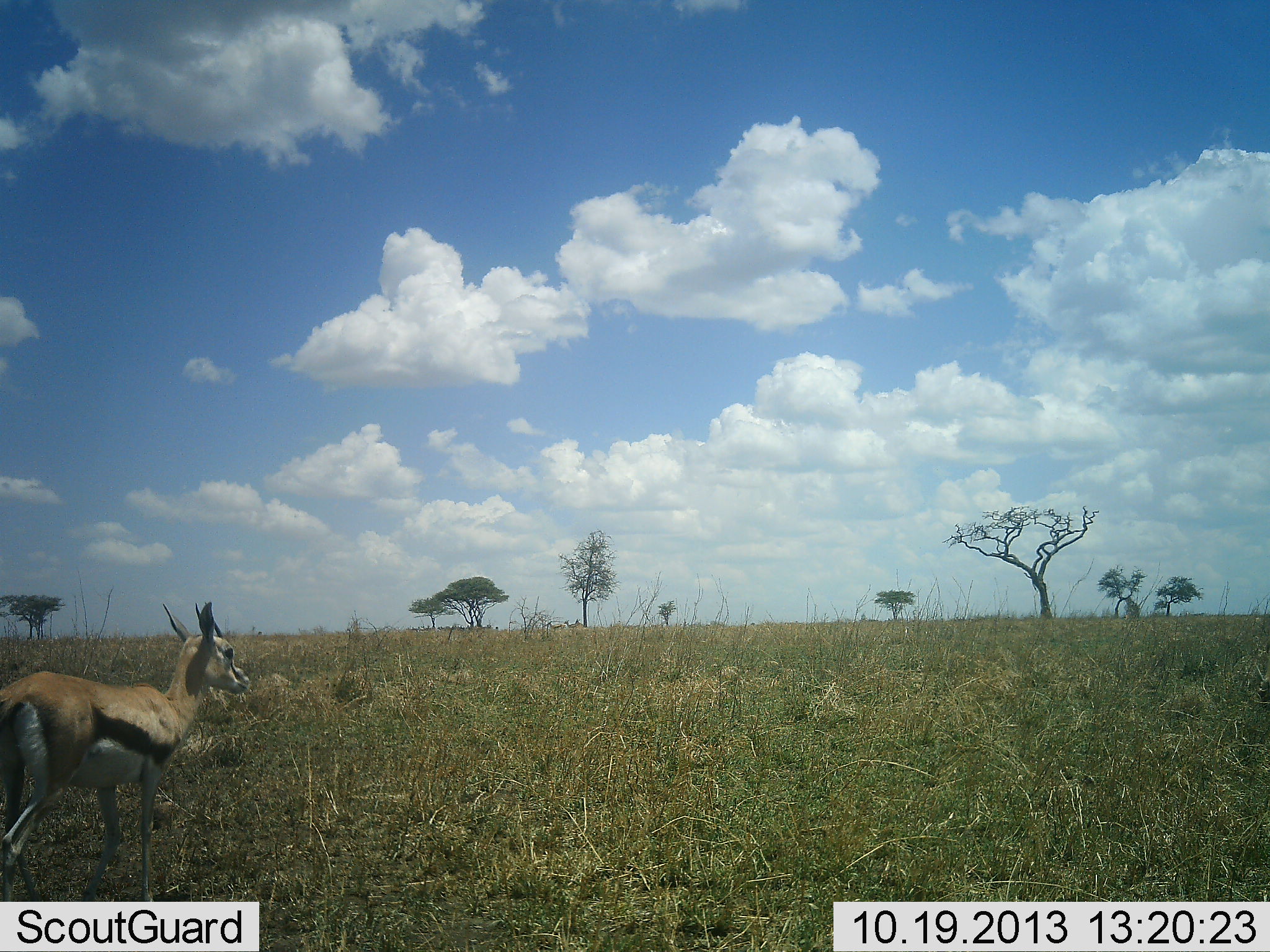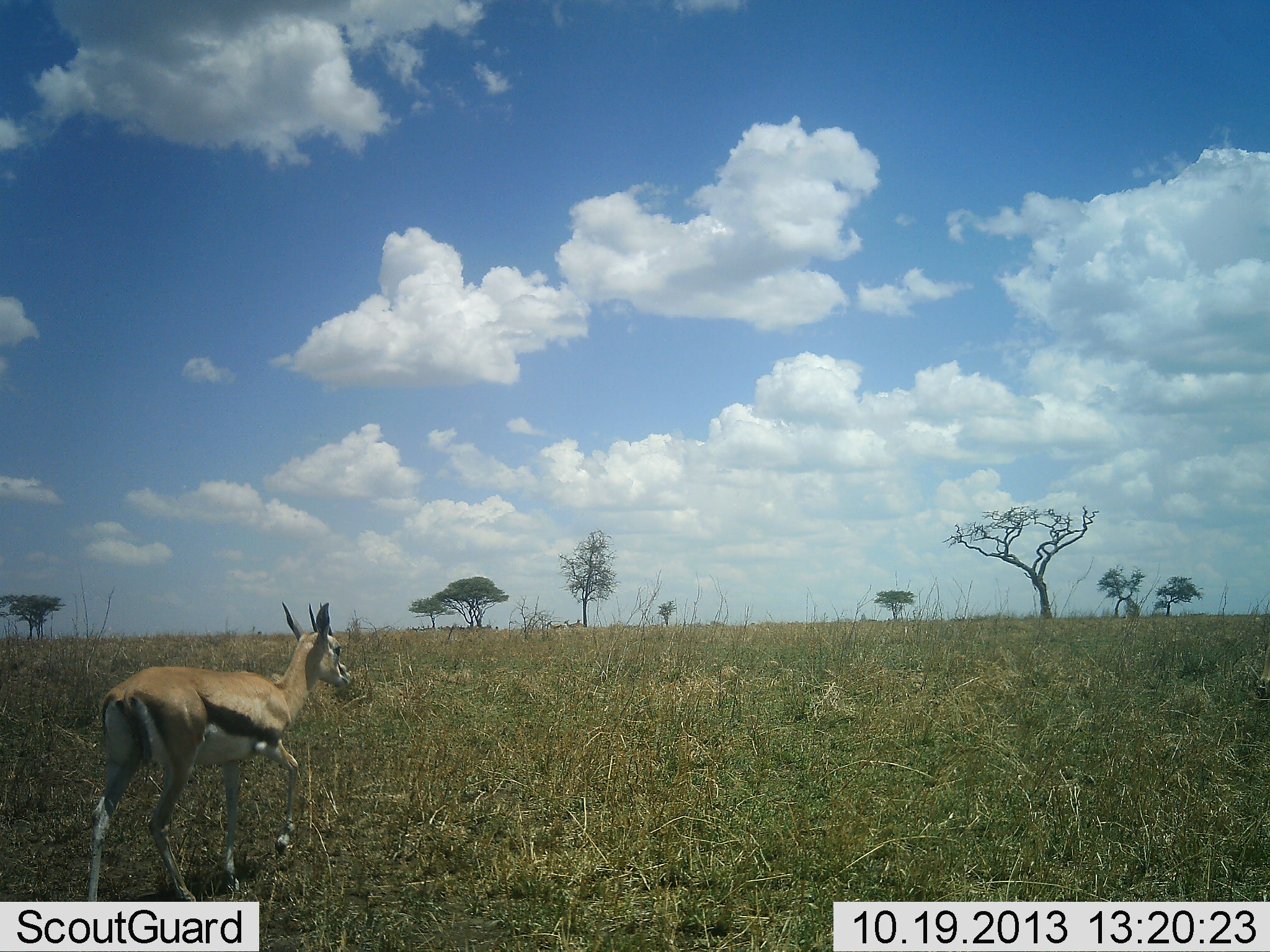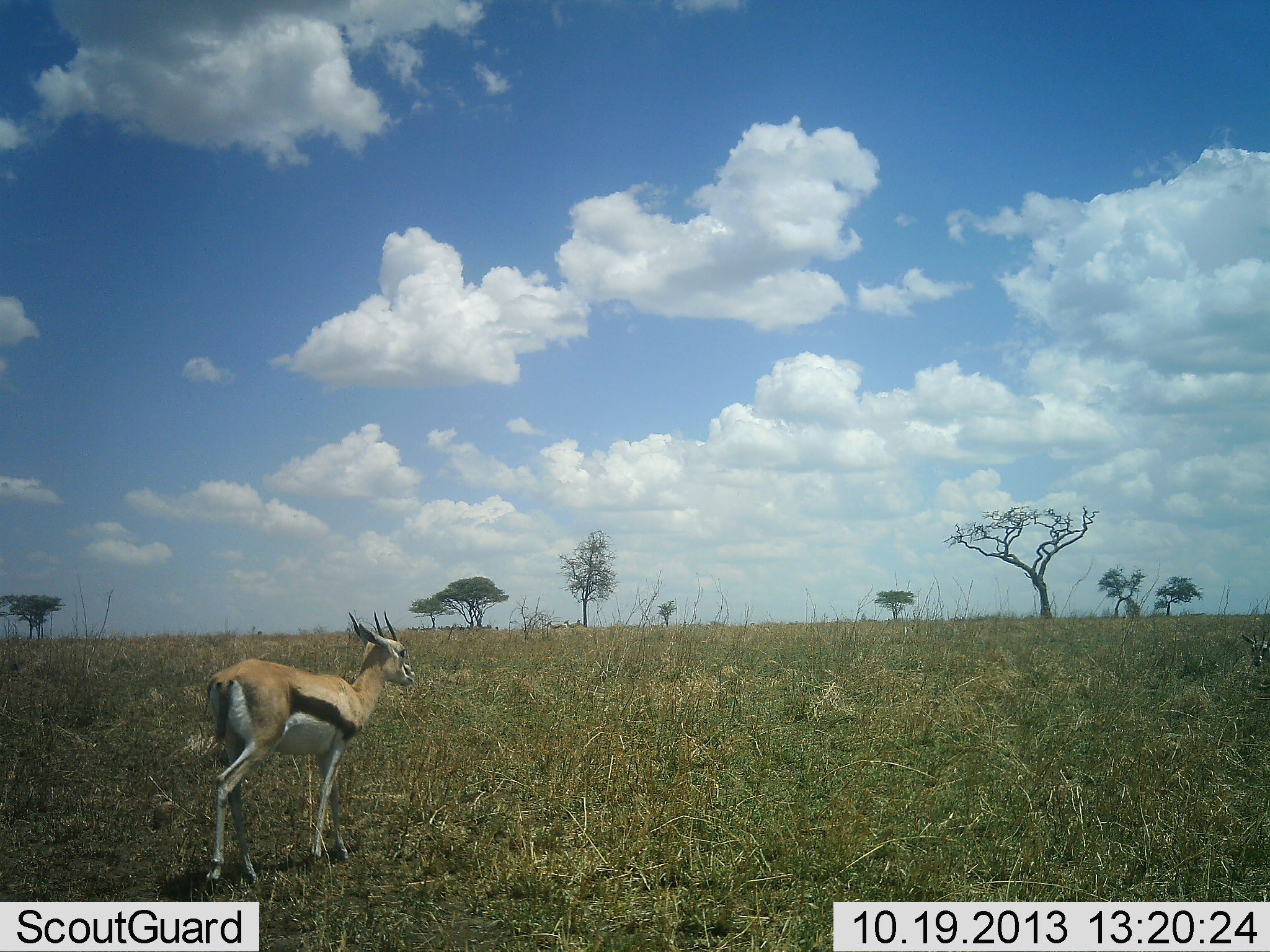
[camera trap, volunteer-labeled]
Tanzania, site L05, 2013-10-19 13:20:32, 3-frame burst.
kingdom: Animalia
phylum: Chordata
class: Mammalia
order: Artiodactyla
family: Bovidae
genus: Eudorcas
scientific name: Eudorcas thomsonii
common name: thomson's gazelle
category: gazellethomsons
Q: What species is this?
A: Gazellethomsons (thomson's gazelle) (Eudorcas thomsonii).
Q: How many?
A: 1.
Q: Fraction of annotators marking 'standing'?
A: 20%.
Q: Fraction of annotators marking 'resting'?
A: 0%.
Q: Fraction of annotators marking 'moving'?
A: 90%.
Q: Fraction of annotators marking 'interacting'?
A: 0%.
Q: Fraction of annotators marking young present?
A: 0%.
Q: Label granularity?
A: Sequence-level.